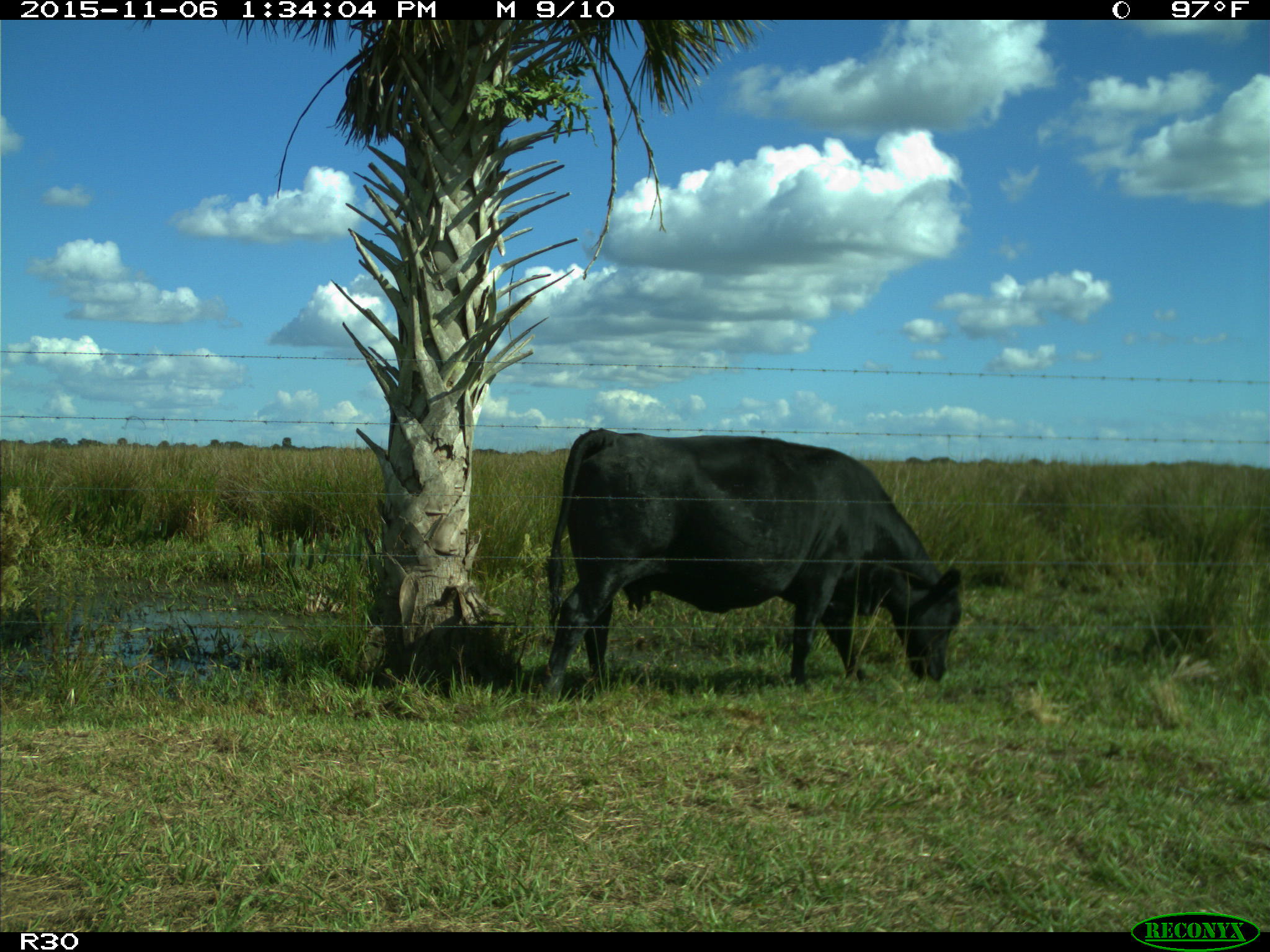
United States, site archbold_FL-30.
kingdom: Animalia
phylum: Chordata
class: Mammalia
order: Artiodactyla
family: Bovidae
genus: Bos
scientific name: Bos taurus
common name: domestic cow